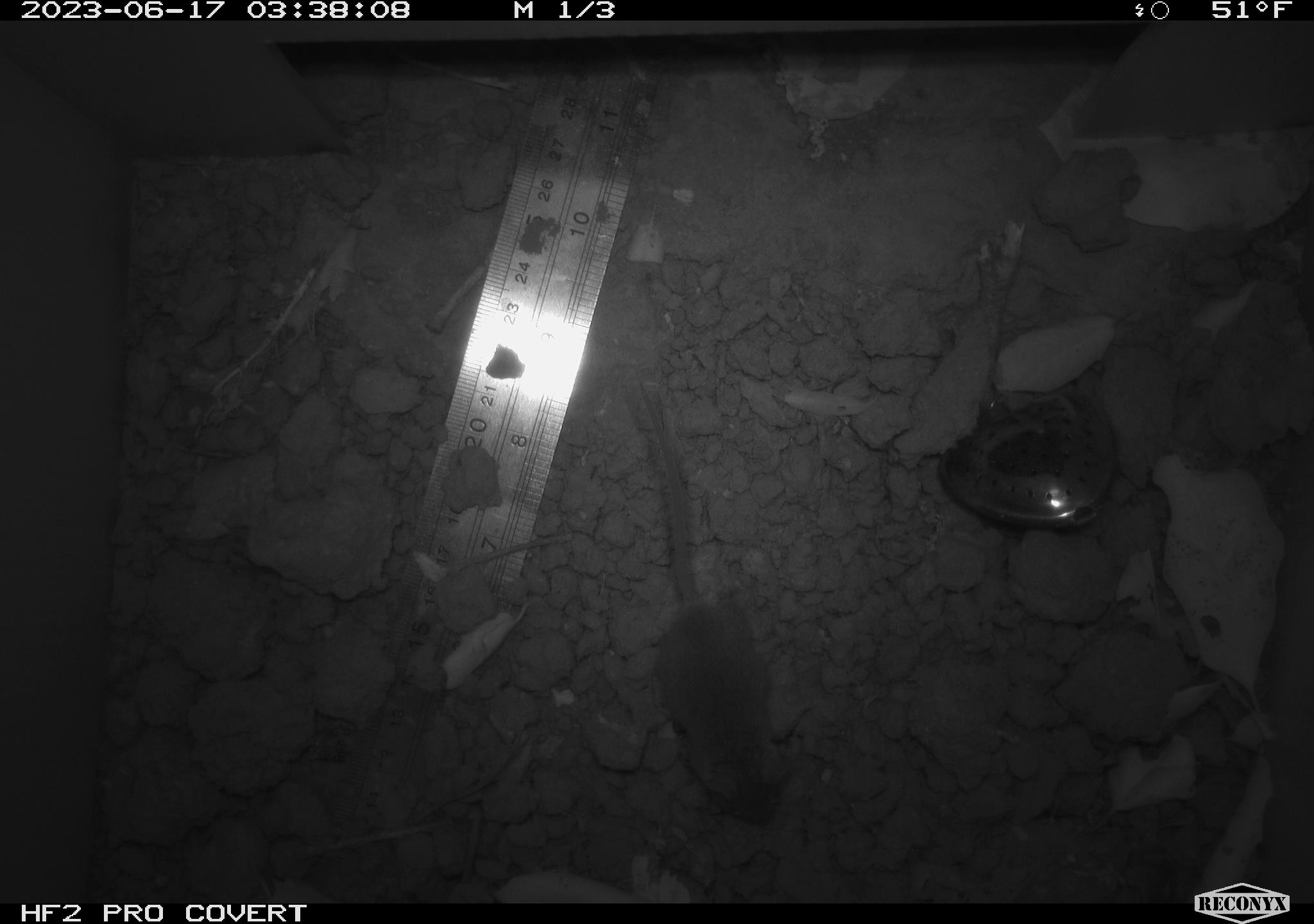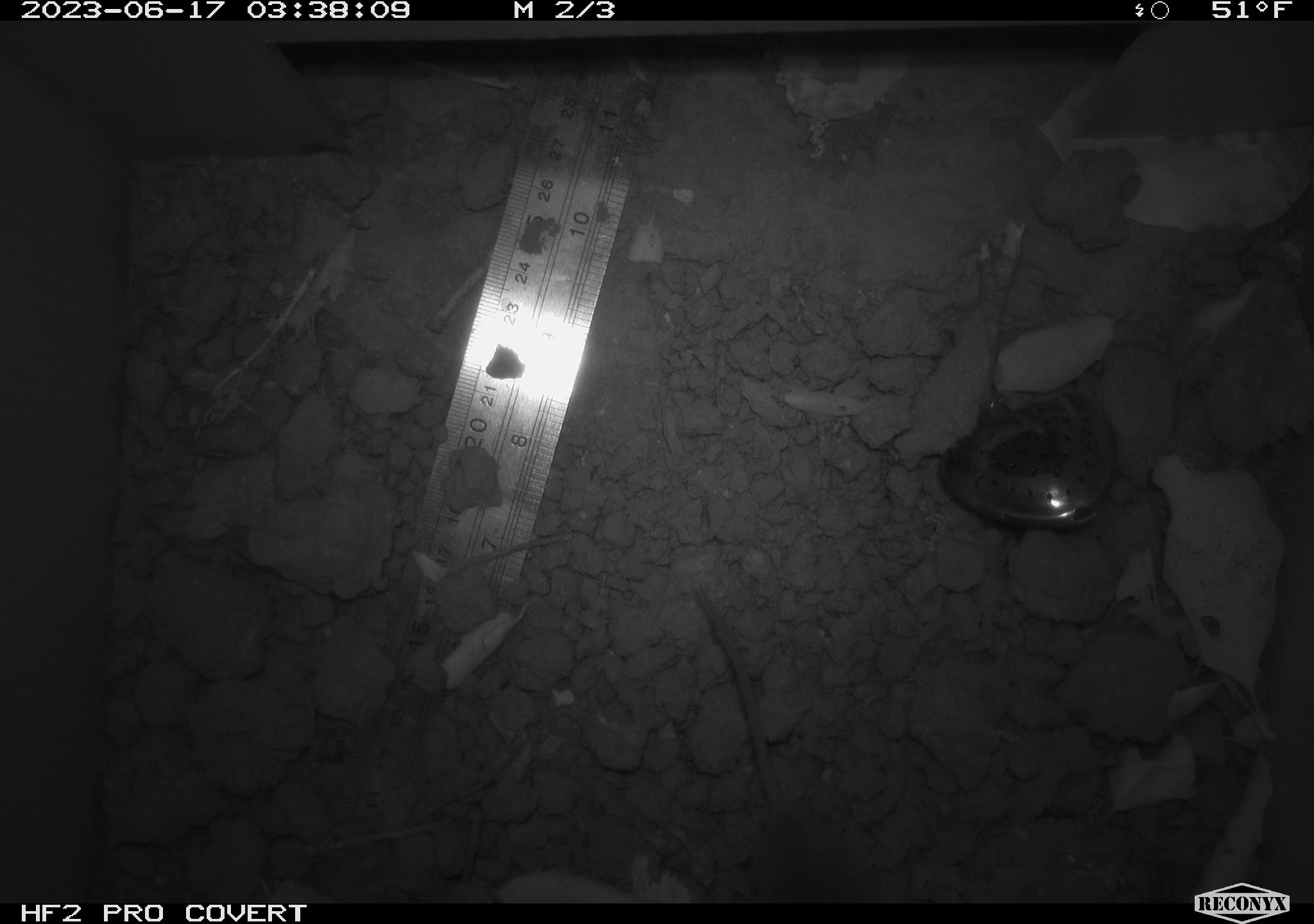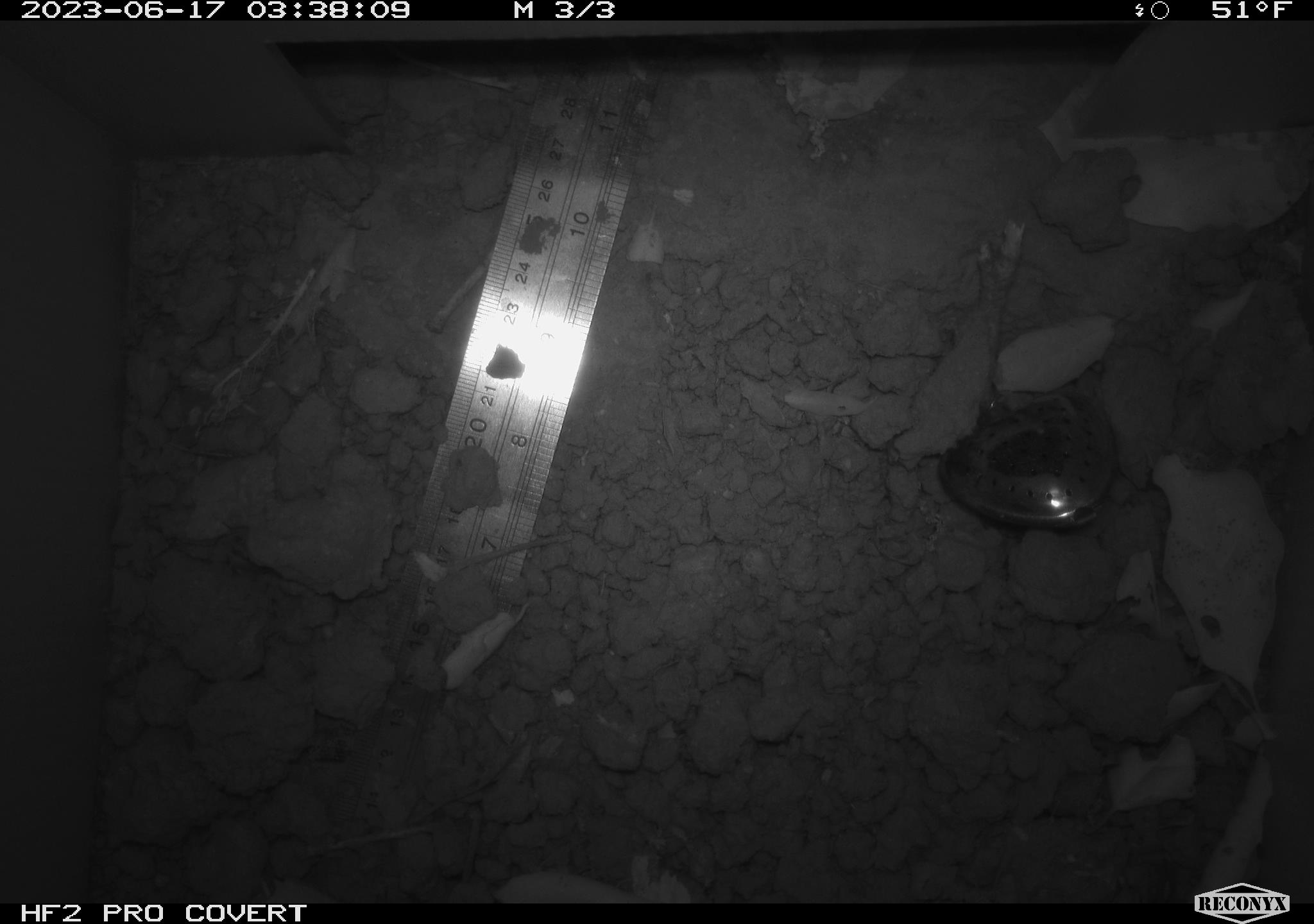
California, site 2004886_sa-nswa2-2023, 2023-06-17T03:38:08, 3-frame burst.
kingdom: Animalia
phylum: Chordata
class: Mammalia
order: Rodentia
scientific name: Rodentia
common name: mouse species